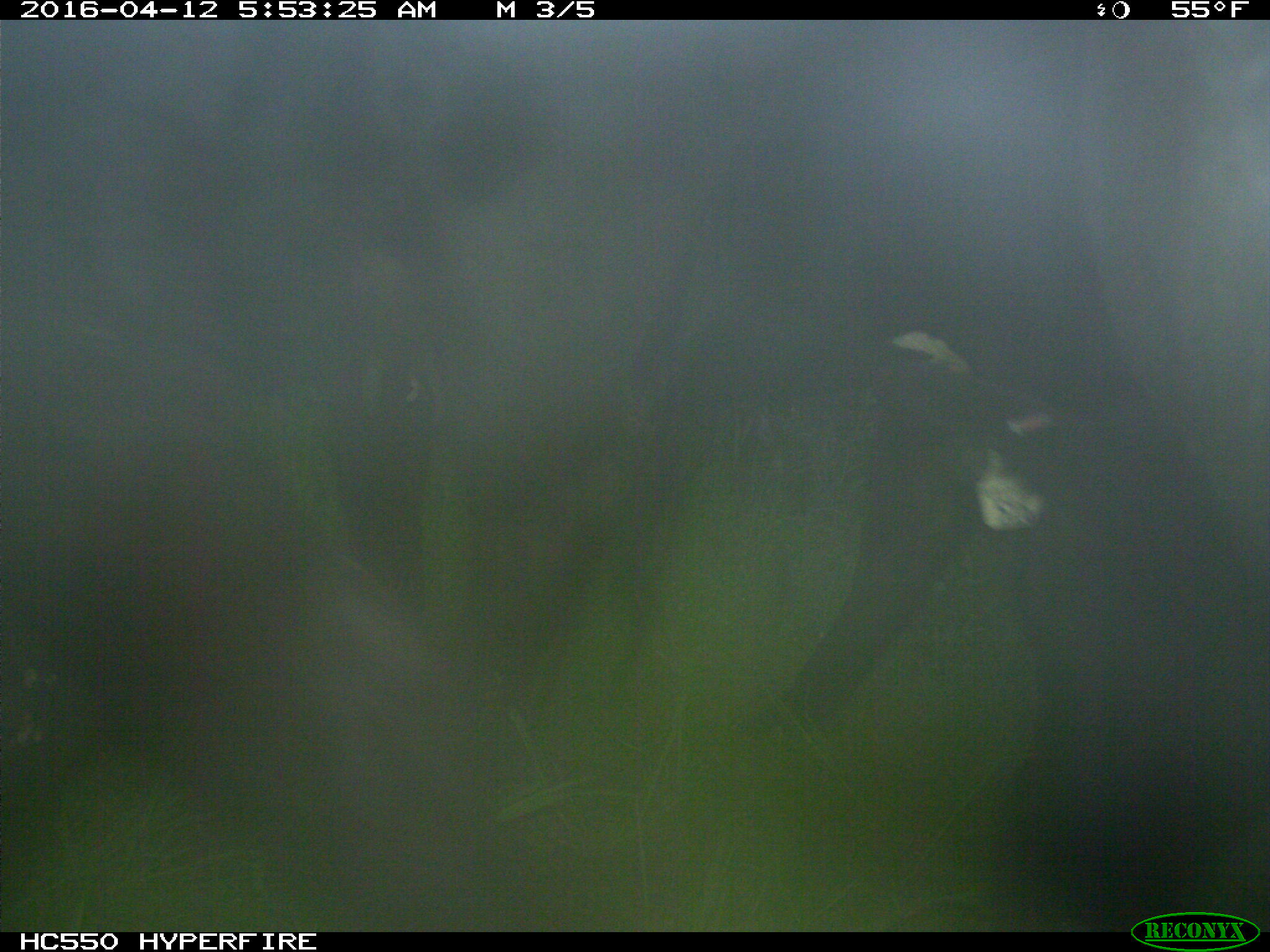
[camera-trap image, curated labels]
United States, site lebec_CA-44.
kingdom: Animalia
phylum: Chordata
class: Mammalia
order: Artiodactyla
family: Bovidae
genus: Bos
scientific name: Bos taurus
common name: domestic cow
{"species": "Bos taurus (domestic cow)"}